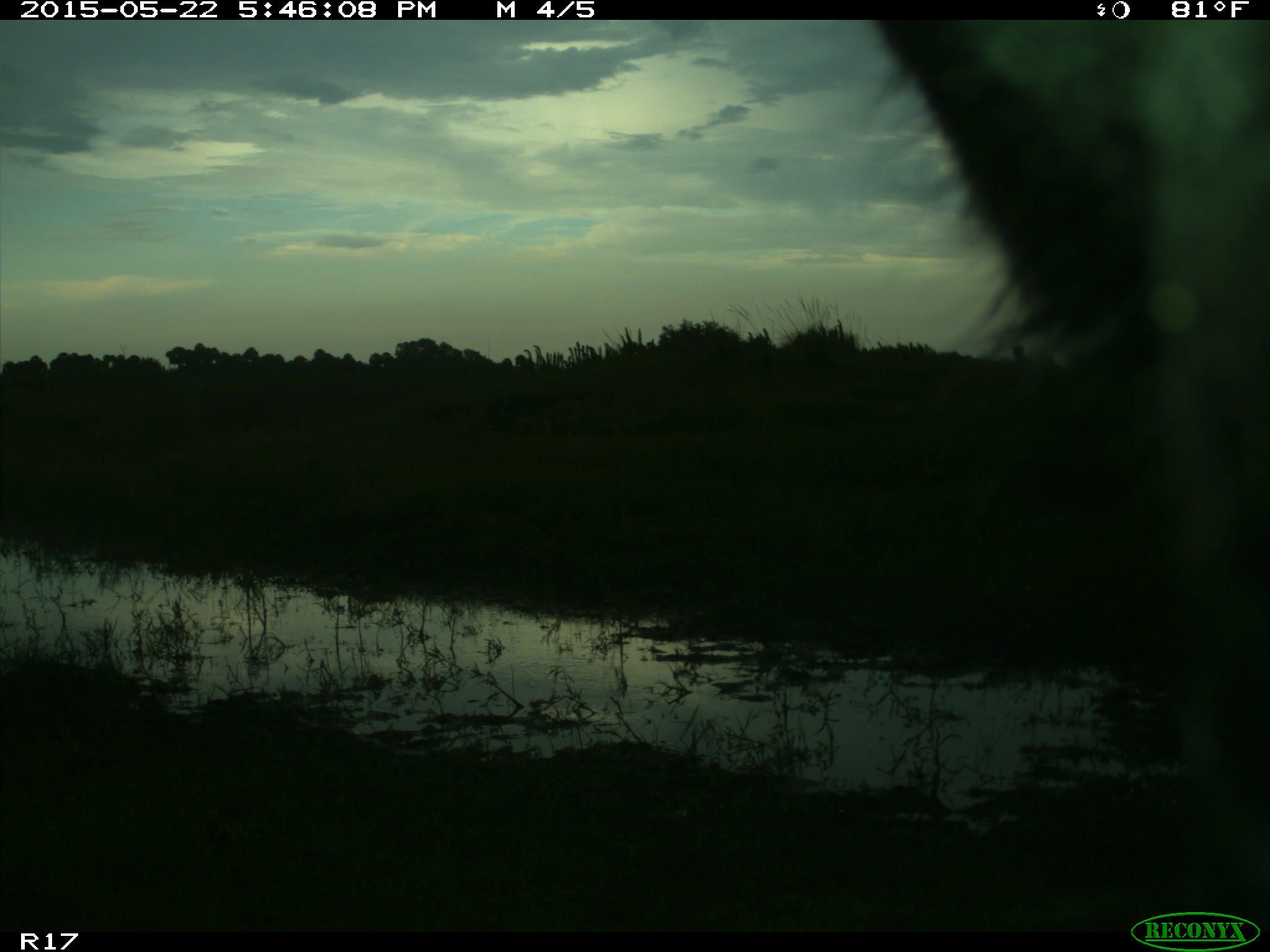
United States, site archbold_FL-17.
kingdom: Animalia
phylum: Chordata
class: Mammalia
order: Artiodactyla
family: Bovidae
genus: Bos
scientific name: Bos taurus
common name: domestic cow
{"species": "Bos taurus (domestic cow)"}